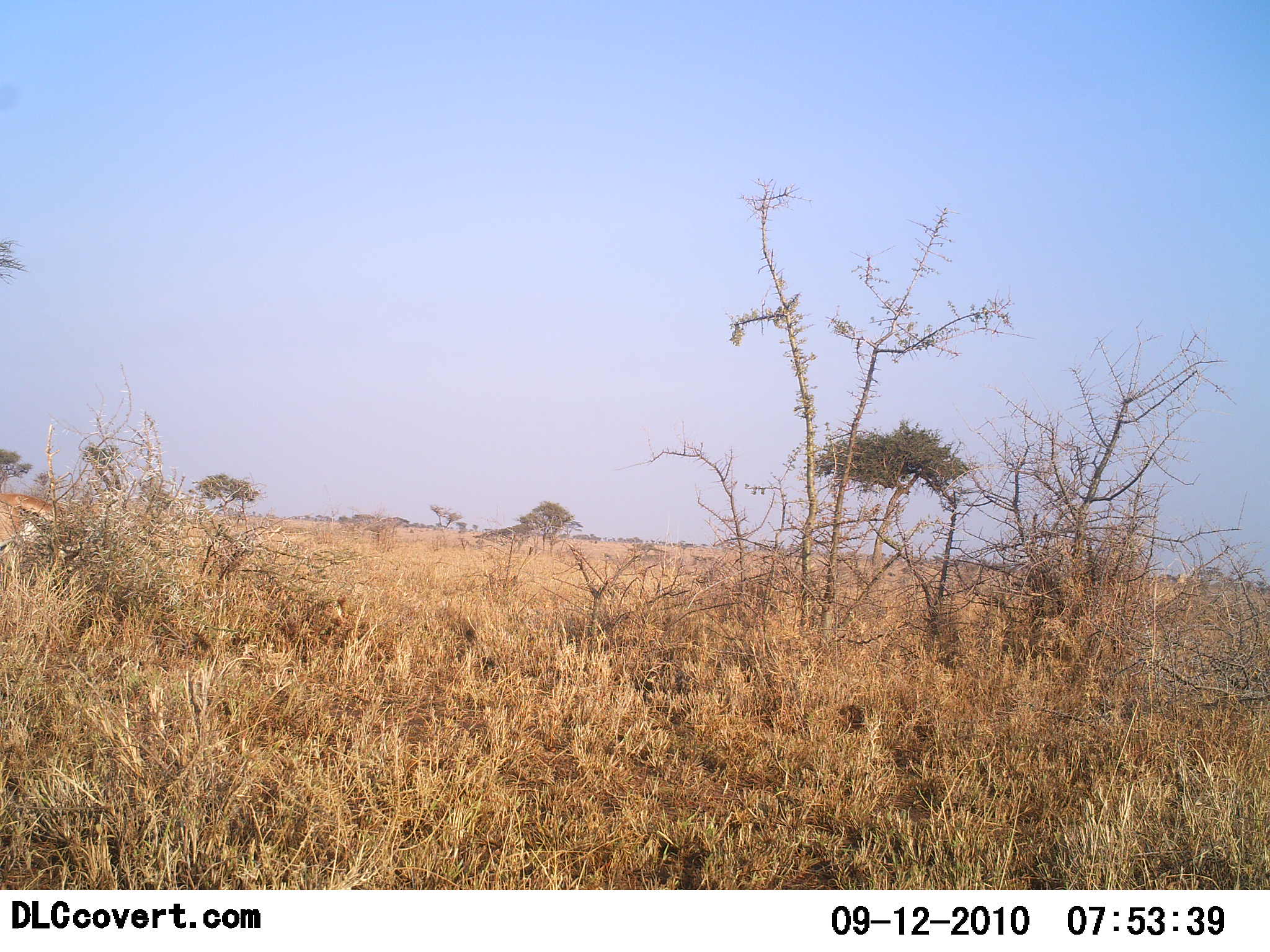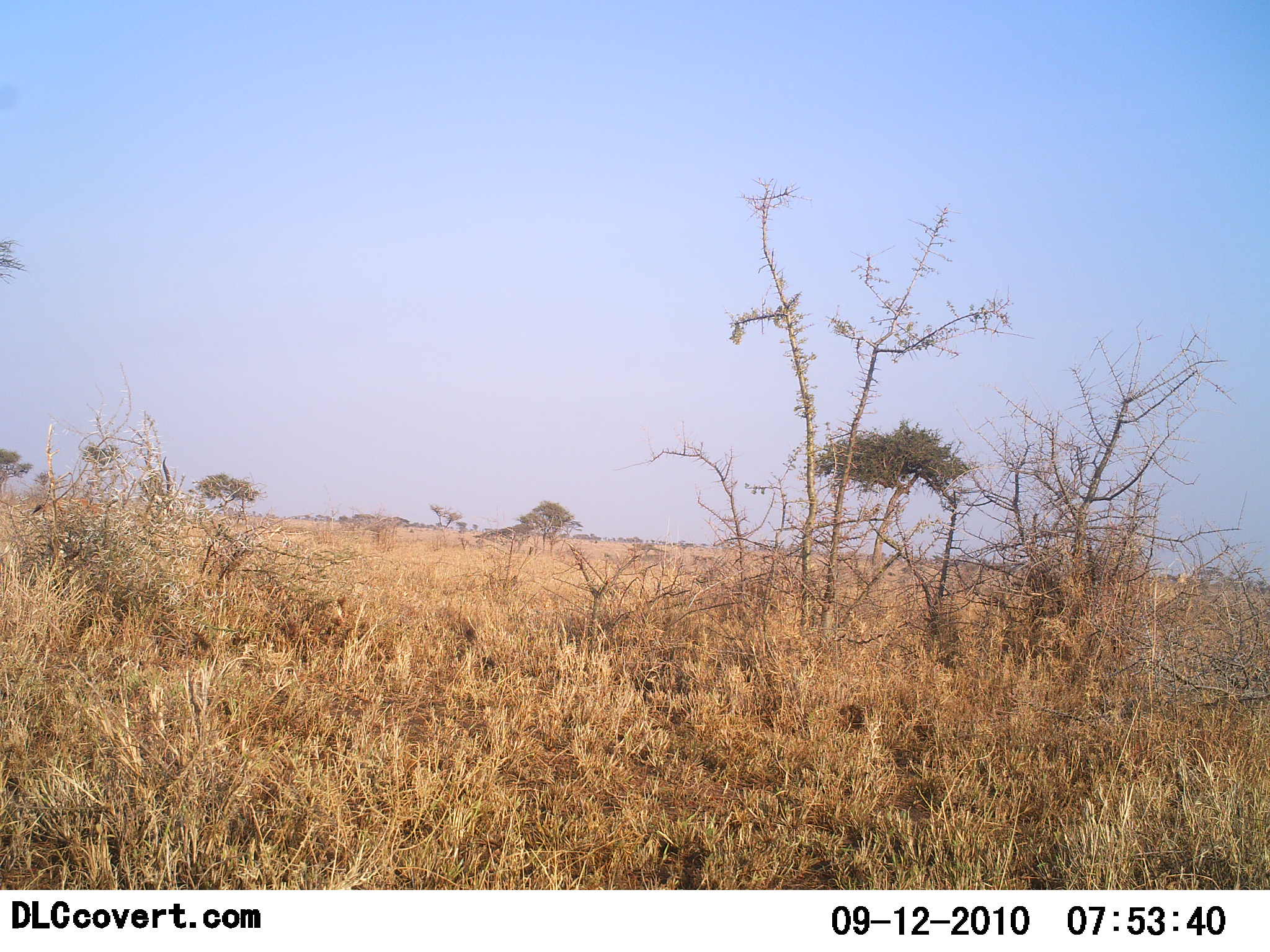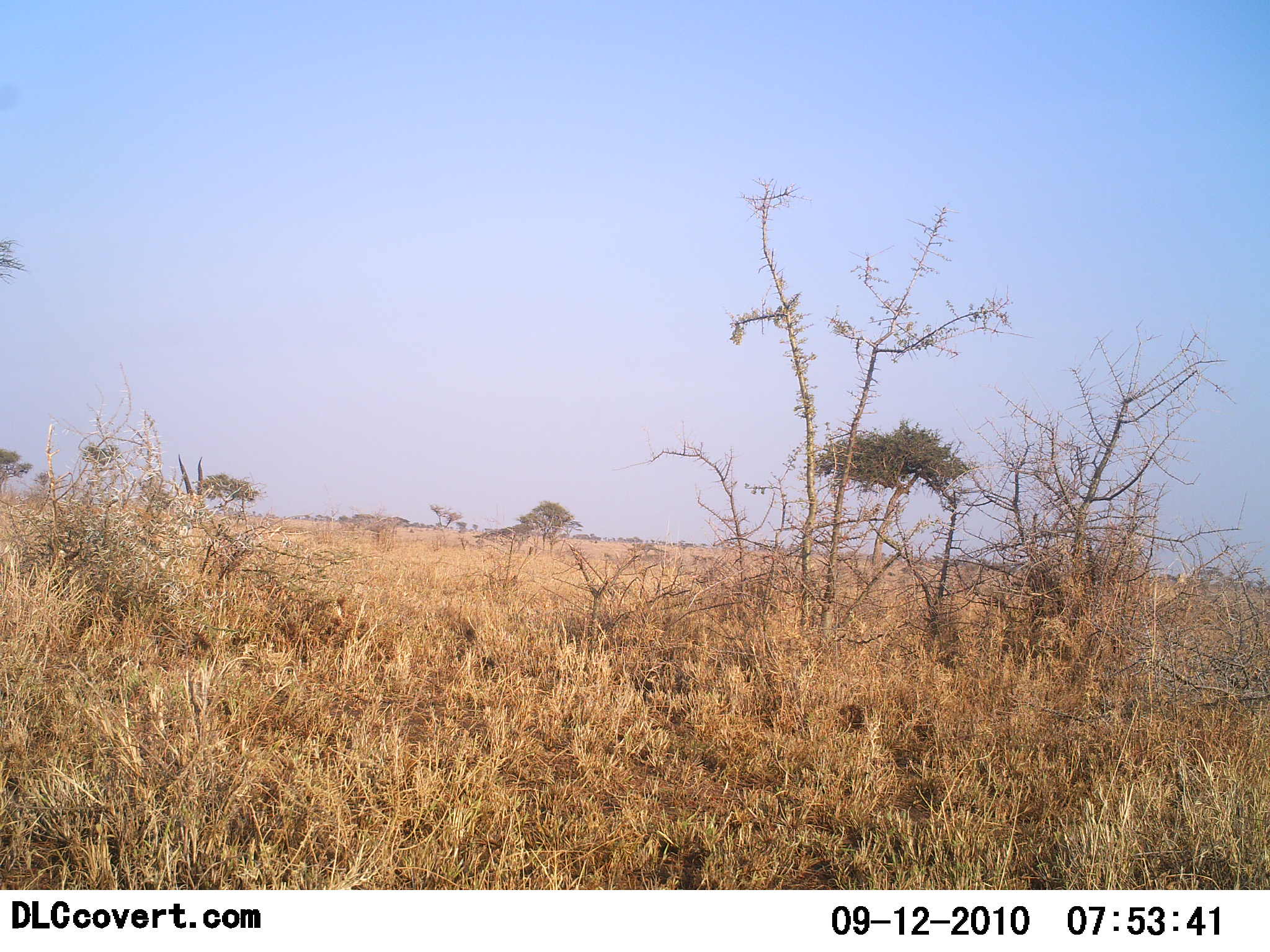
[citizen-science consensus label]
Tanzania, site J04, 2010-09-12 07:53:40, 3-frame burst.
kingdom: Animalia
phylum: Chordata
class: Mammalia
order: Artiodactyla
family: Bovidae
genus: Eudorcas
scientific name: Eudorcas thomsonii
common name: thomson's gazelle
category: gazellethomsons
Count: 1.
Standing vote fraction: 0%.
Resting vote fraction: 0%.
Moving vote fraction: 100%.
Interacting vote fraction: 0%.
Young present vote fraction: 0%.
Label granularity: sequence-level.